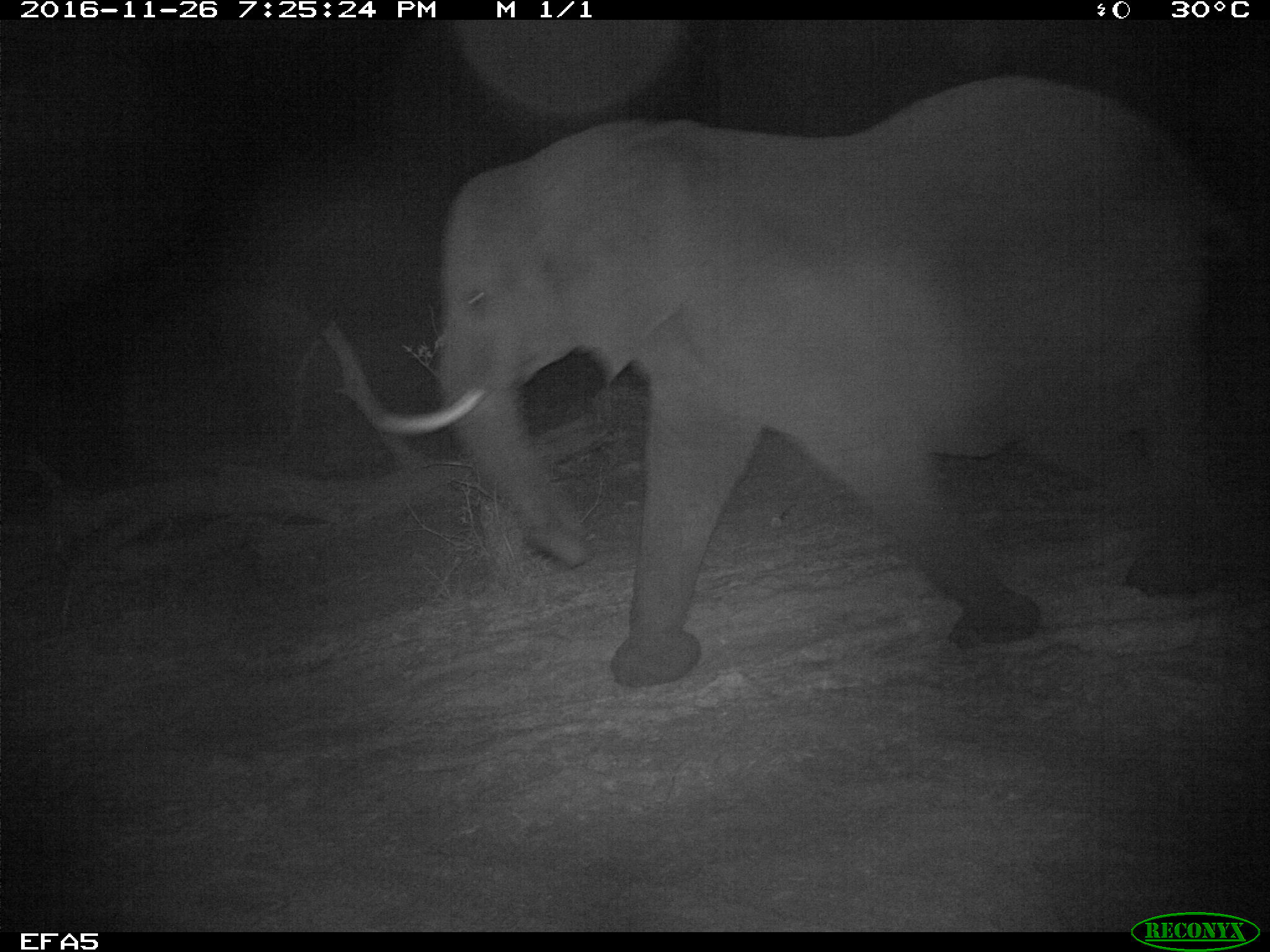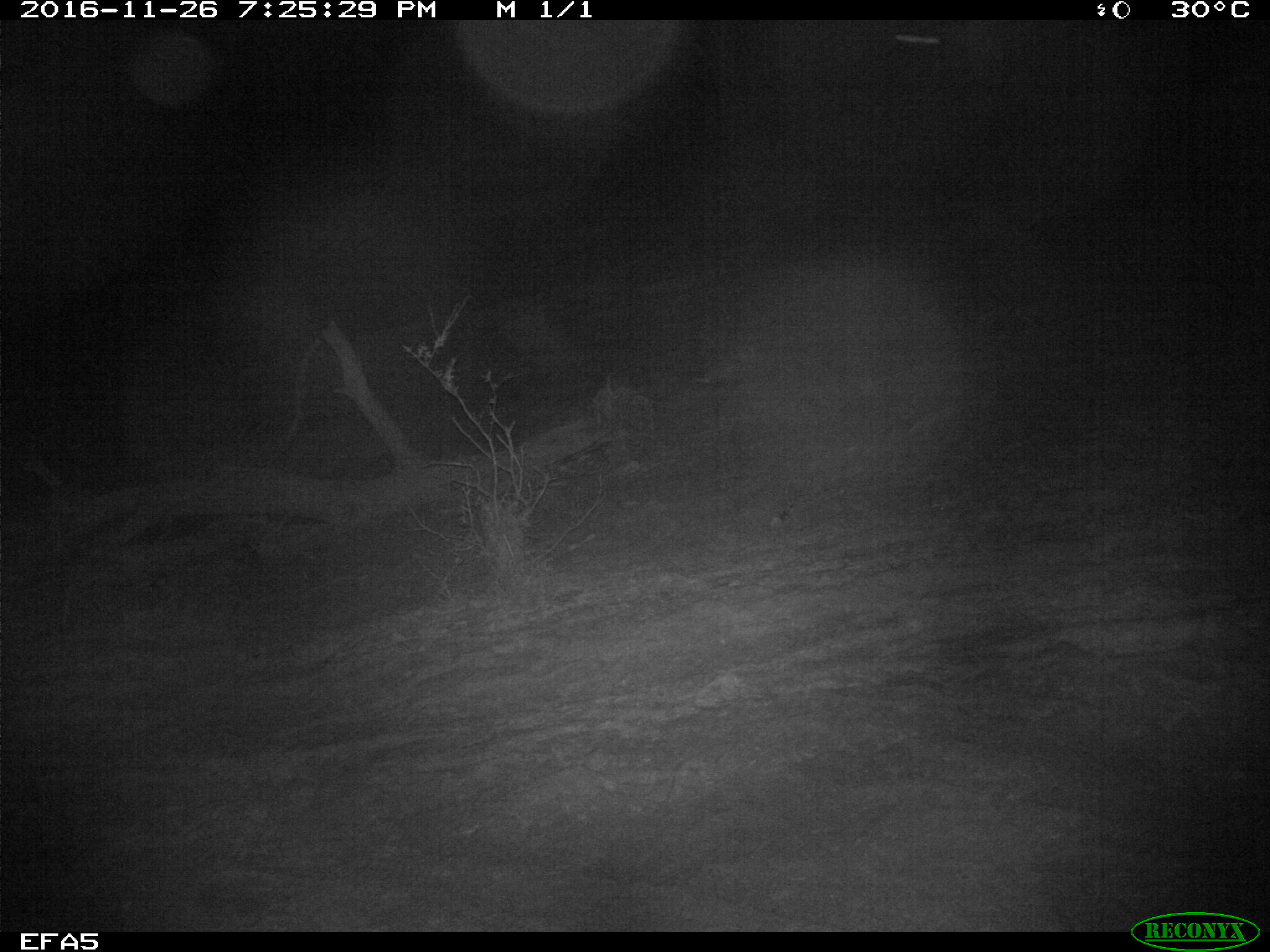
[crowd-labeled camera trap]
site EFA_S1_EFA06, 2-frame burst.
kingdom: Animalia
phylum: Chordata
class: Mammalia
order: Proboscidea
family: Elephantidae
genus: Loxodonta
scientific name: Loxodonta africana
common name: african bush elephant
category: elephant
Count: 1.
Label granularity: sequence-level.